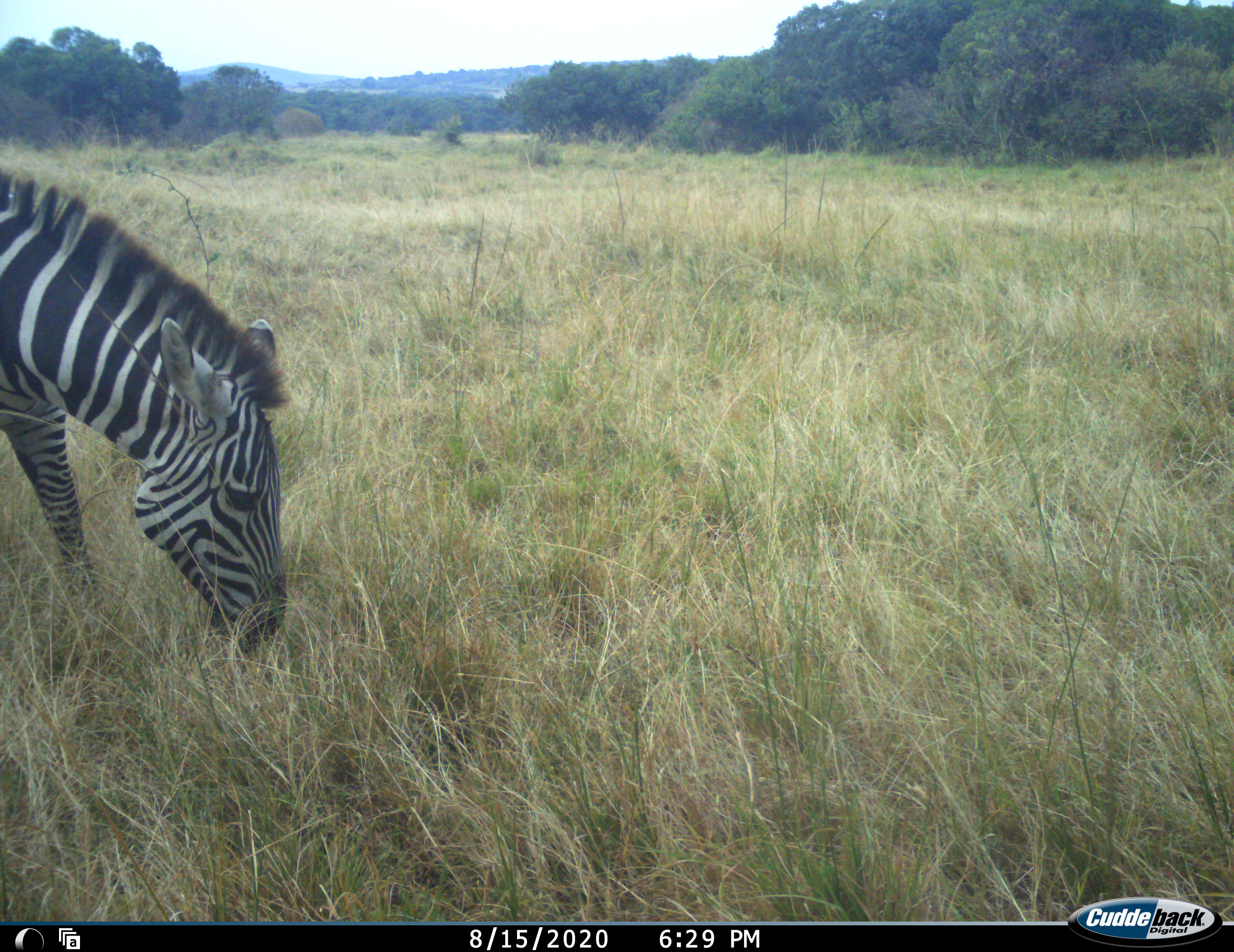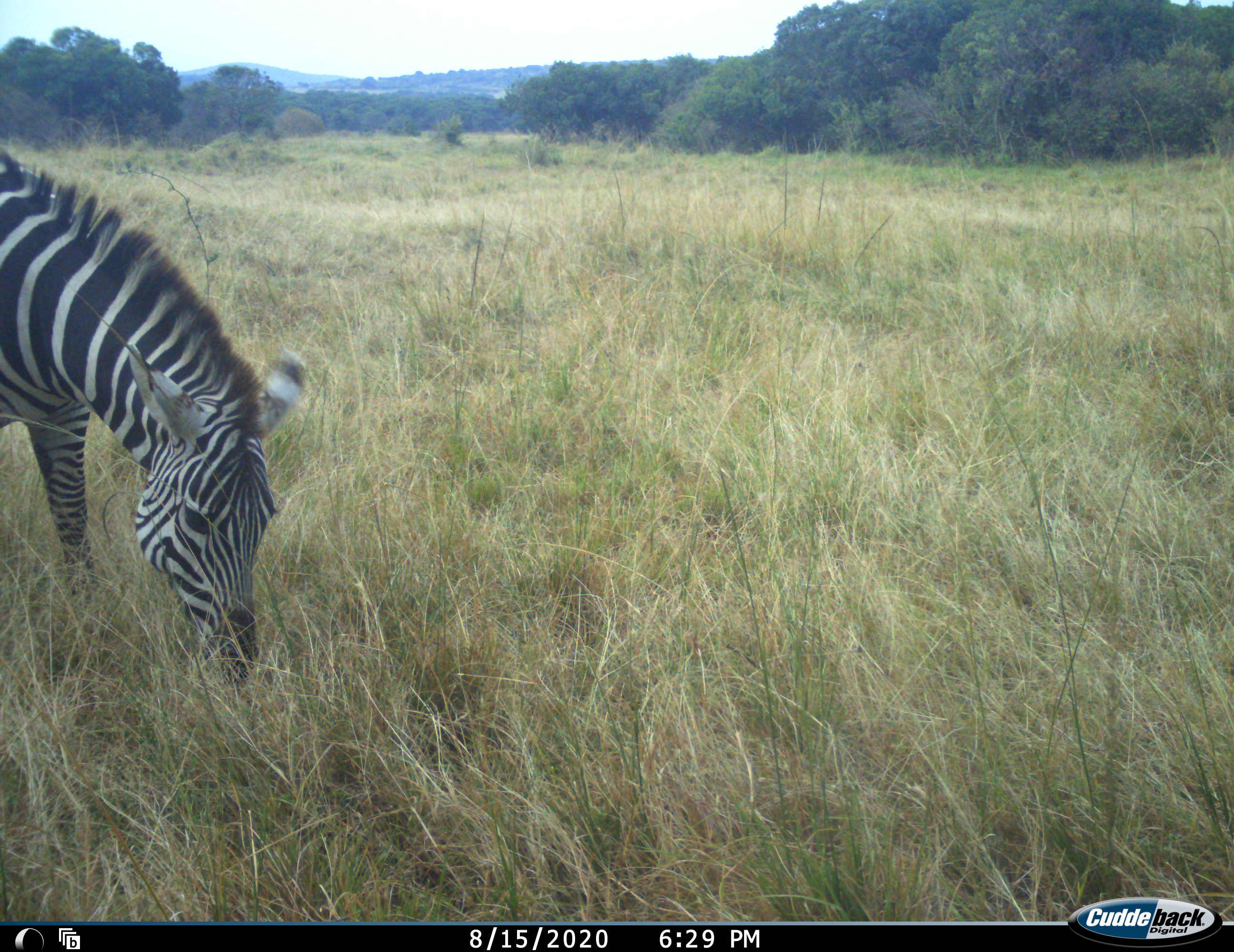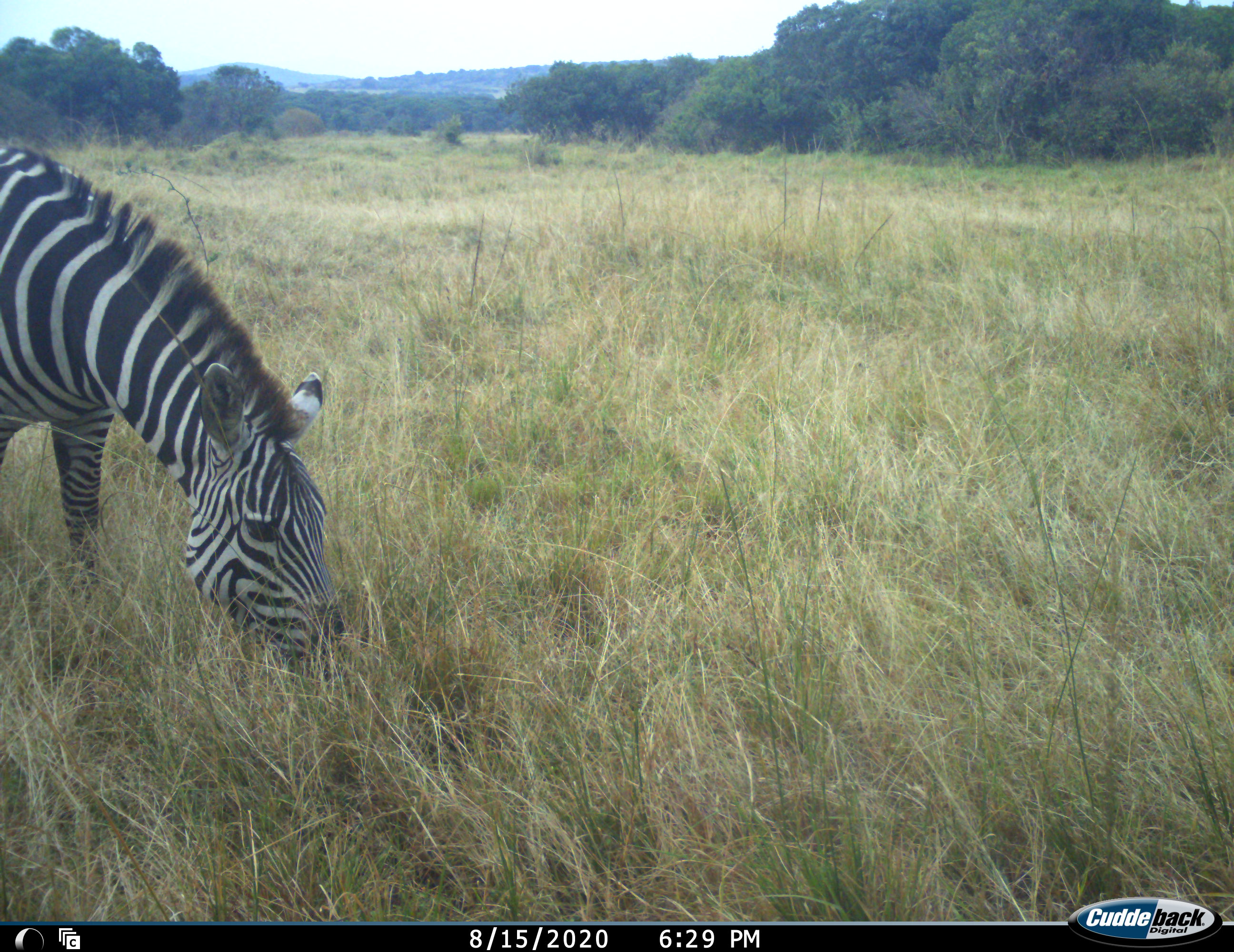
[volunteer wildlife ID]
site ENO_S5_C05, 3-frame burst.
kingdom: Animalia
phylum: Chordata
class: Mammalia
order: Perissodactyla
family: Equidae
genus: Equus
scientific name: Equus quagga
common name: plains zebra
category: zebraplains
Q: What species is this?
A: Zebraplains (plains zebra) (Equus quagga).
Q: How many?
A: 1.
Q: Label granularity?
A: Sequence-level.